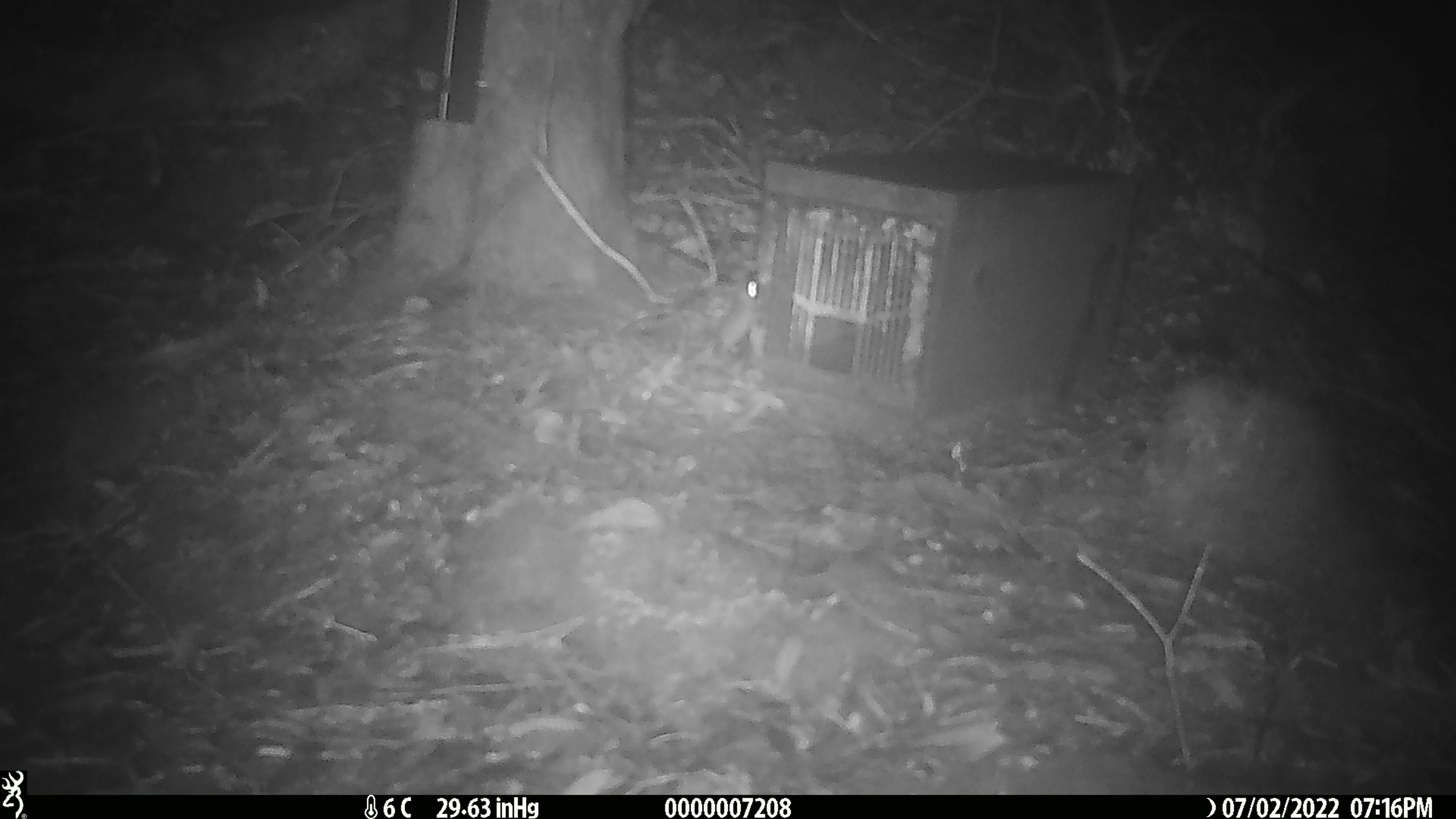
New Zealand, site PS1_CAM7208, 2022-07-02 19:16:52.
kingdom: Animalia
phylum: Chordata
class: Mammalia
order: Rodentia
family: Muridae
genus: Mus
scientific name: Mus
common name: mouse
Mouse (Mus).